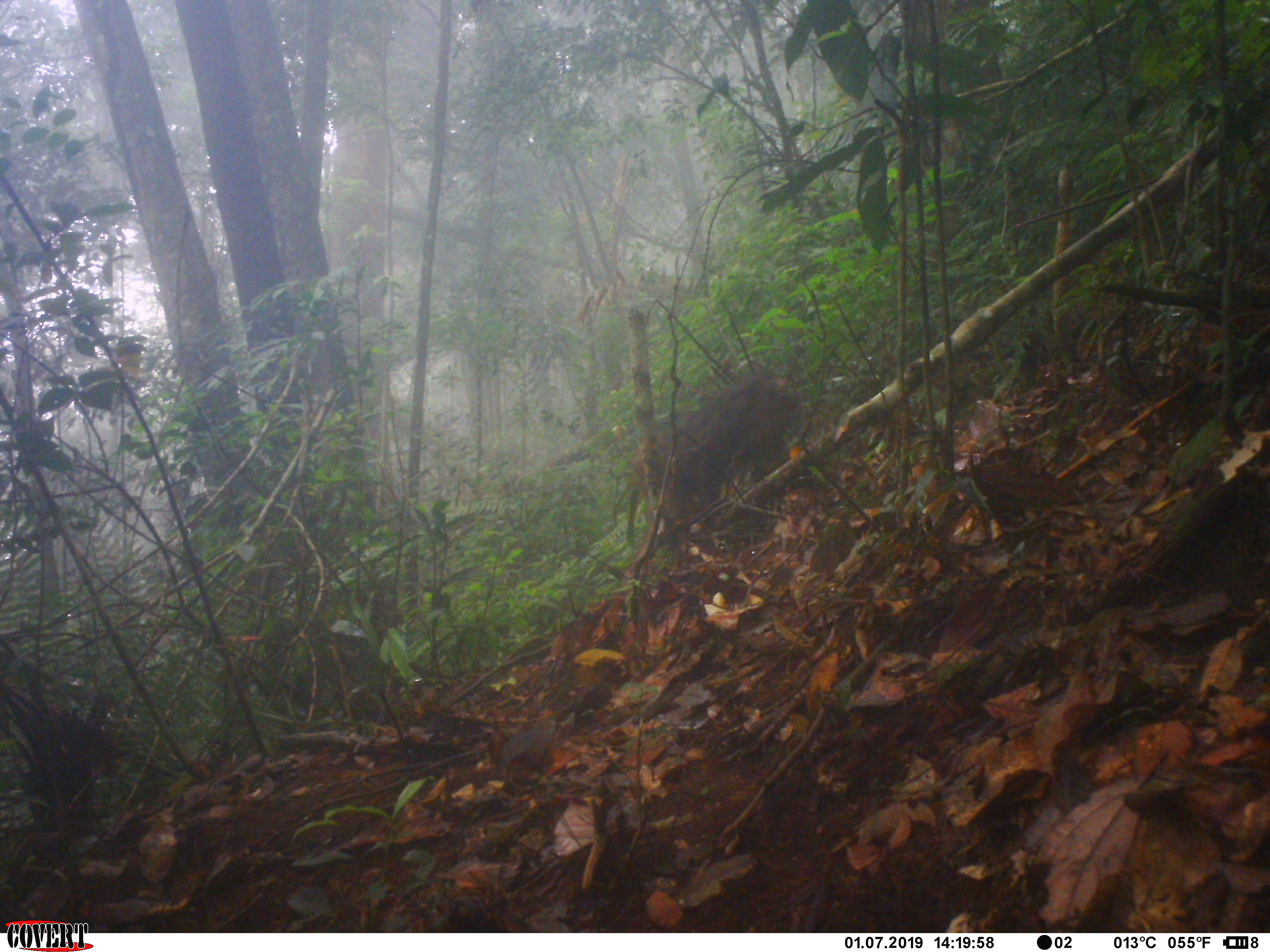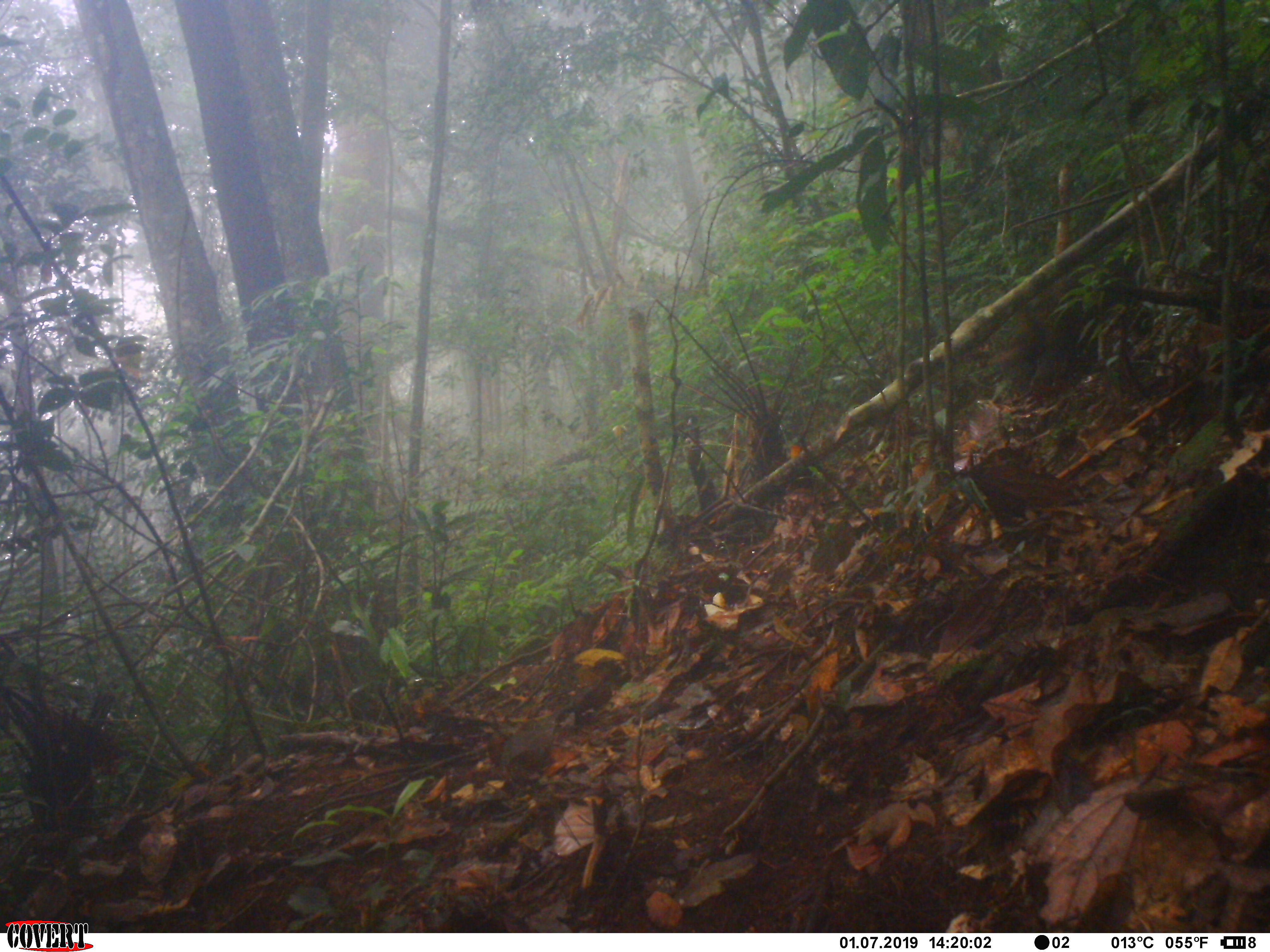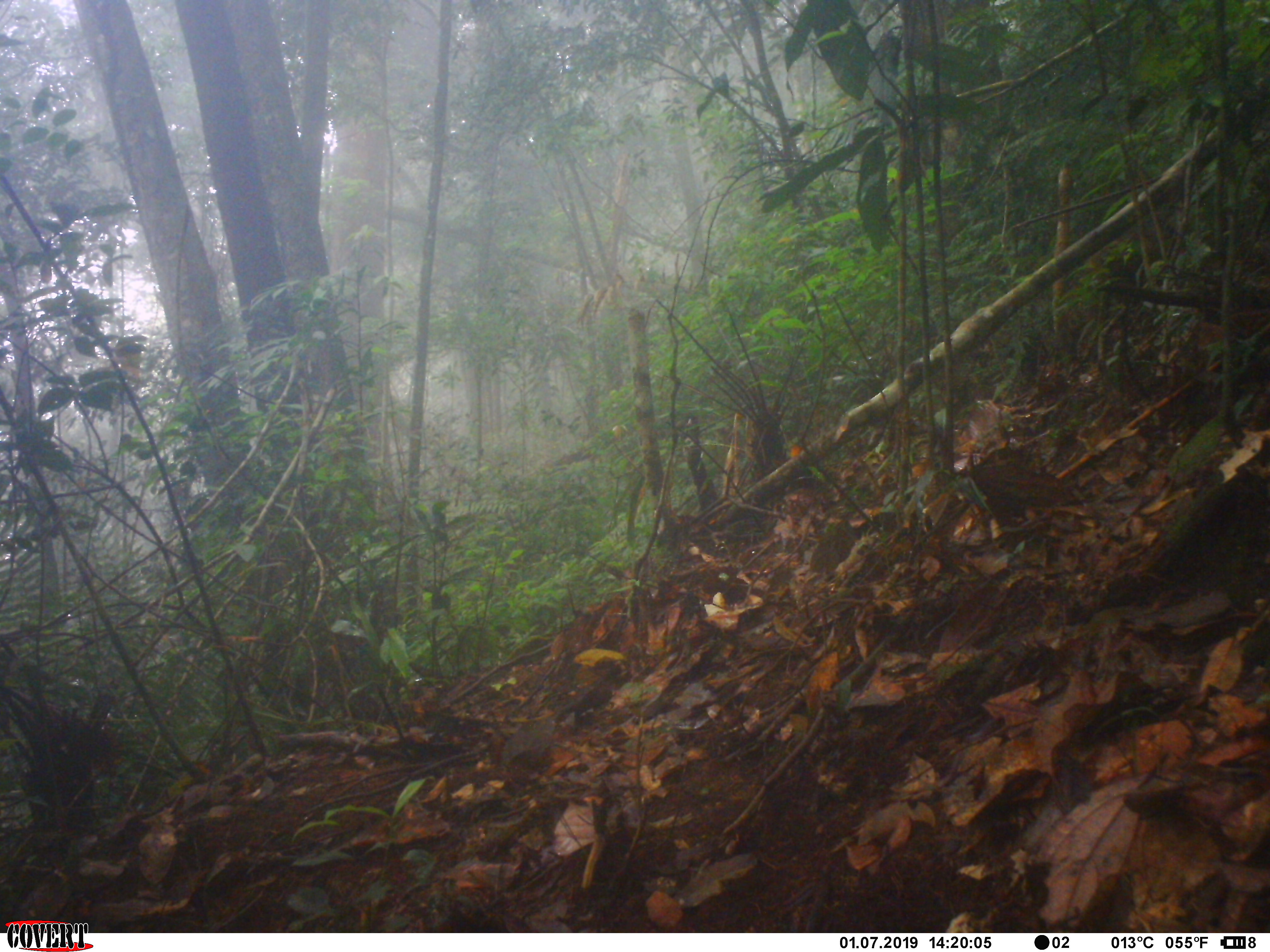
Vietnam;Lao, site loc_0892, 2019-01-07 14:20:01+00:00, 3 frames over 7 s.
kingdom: Animalia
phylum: Chordata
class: Mammalia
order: Primates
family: Cercopithecidae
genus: Macaca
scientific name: Macaca arctoides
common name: stump-tailed macaque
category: stump tailed macaque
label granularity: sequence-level